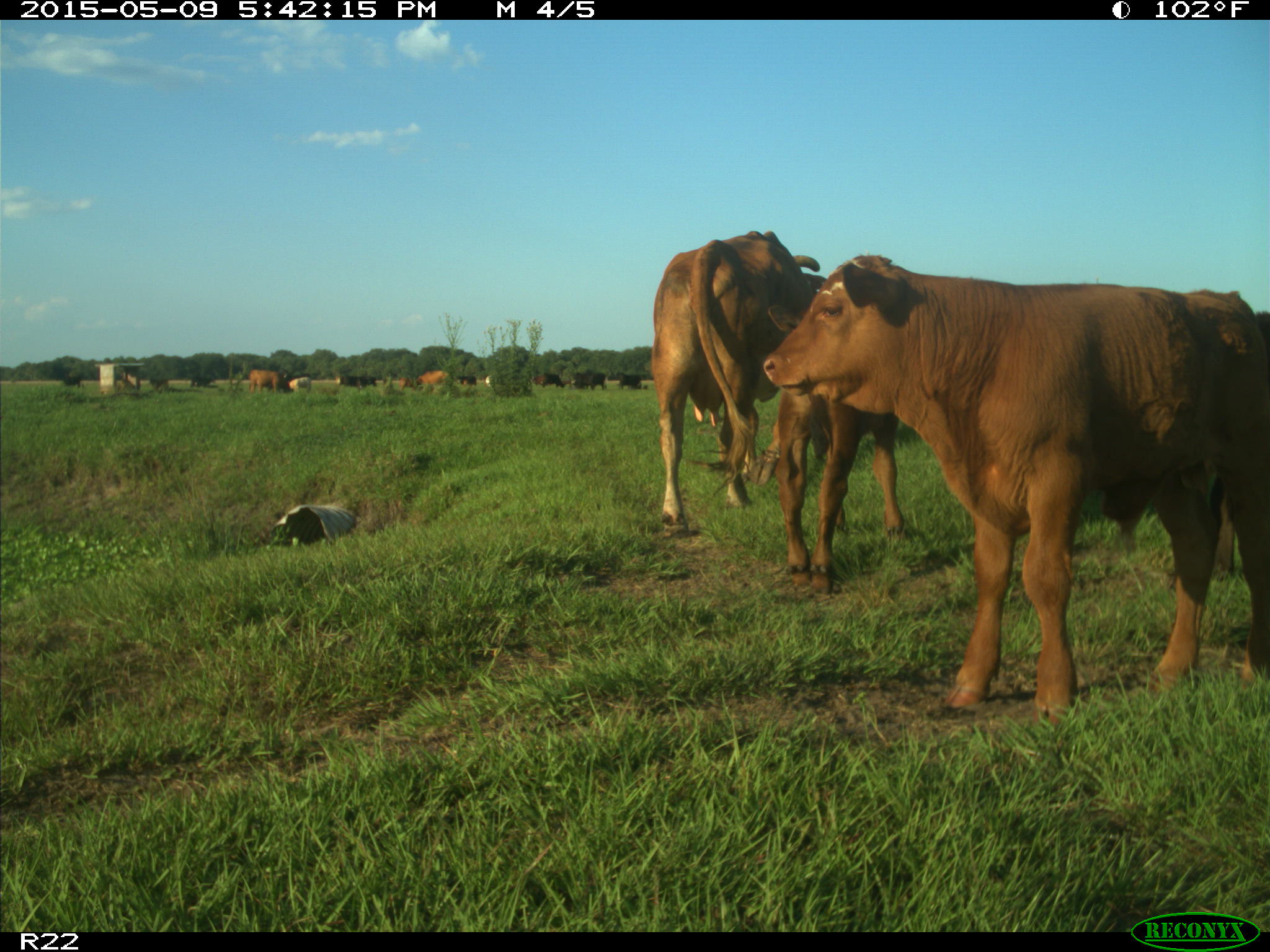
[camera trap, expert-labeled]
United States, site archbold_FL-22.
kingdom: Animalia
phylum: Chordata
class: Mammalia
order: Artiodactyla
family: Bovidae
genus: Bos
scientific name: Bos taurus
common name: domestic cow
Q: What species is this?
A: Bos taurus (domestic cow).